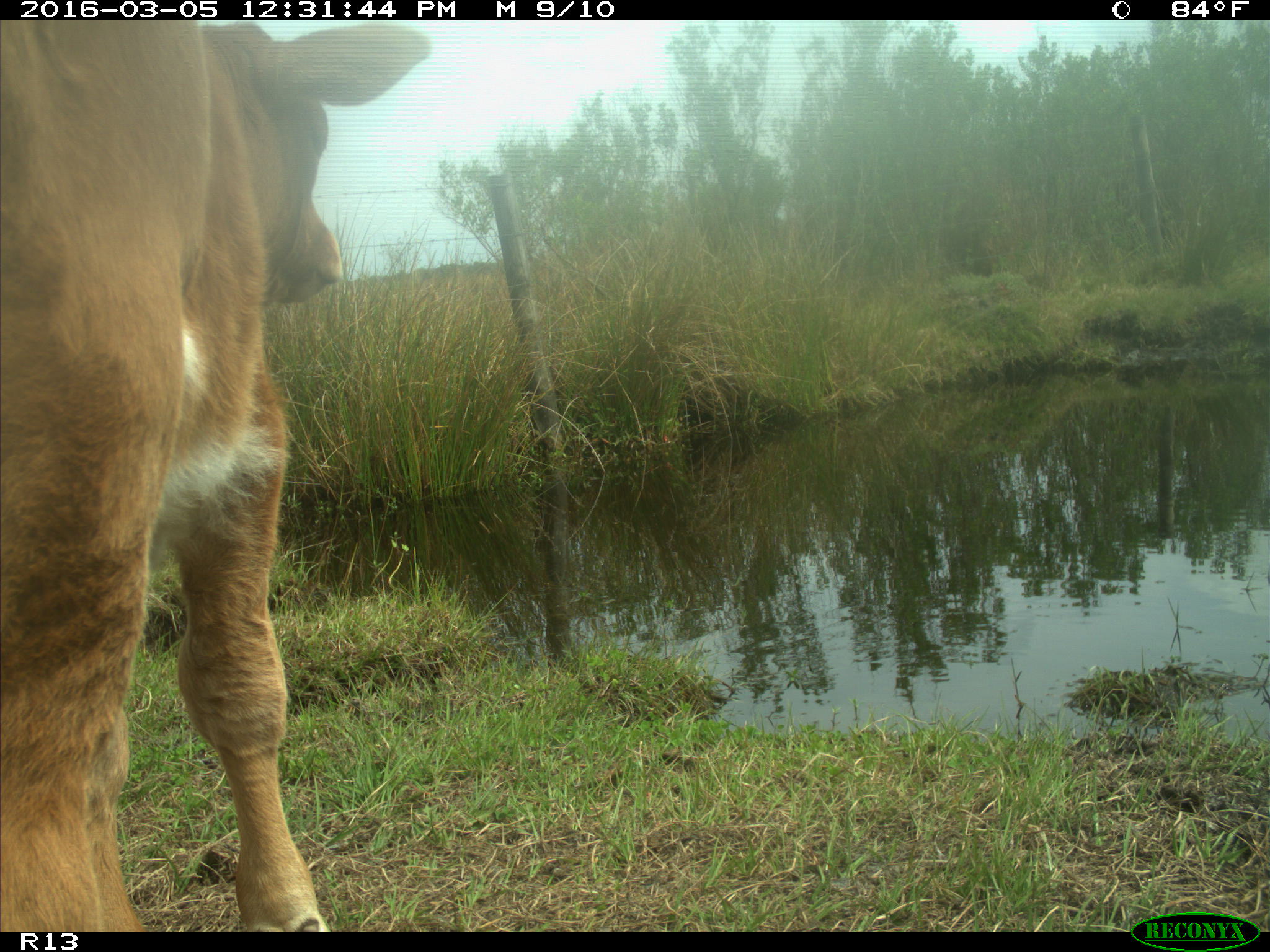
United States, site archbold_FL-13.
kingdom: Animalia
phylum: Chordata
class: Mammalia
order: Artiodactyla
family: Bovidae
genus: Bos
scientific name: Bos taurus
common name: domestic cow